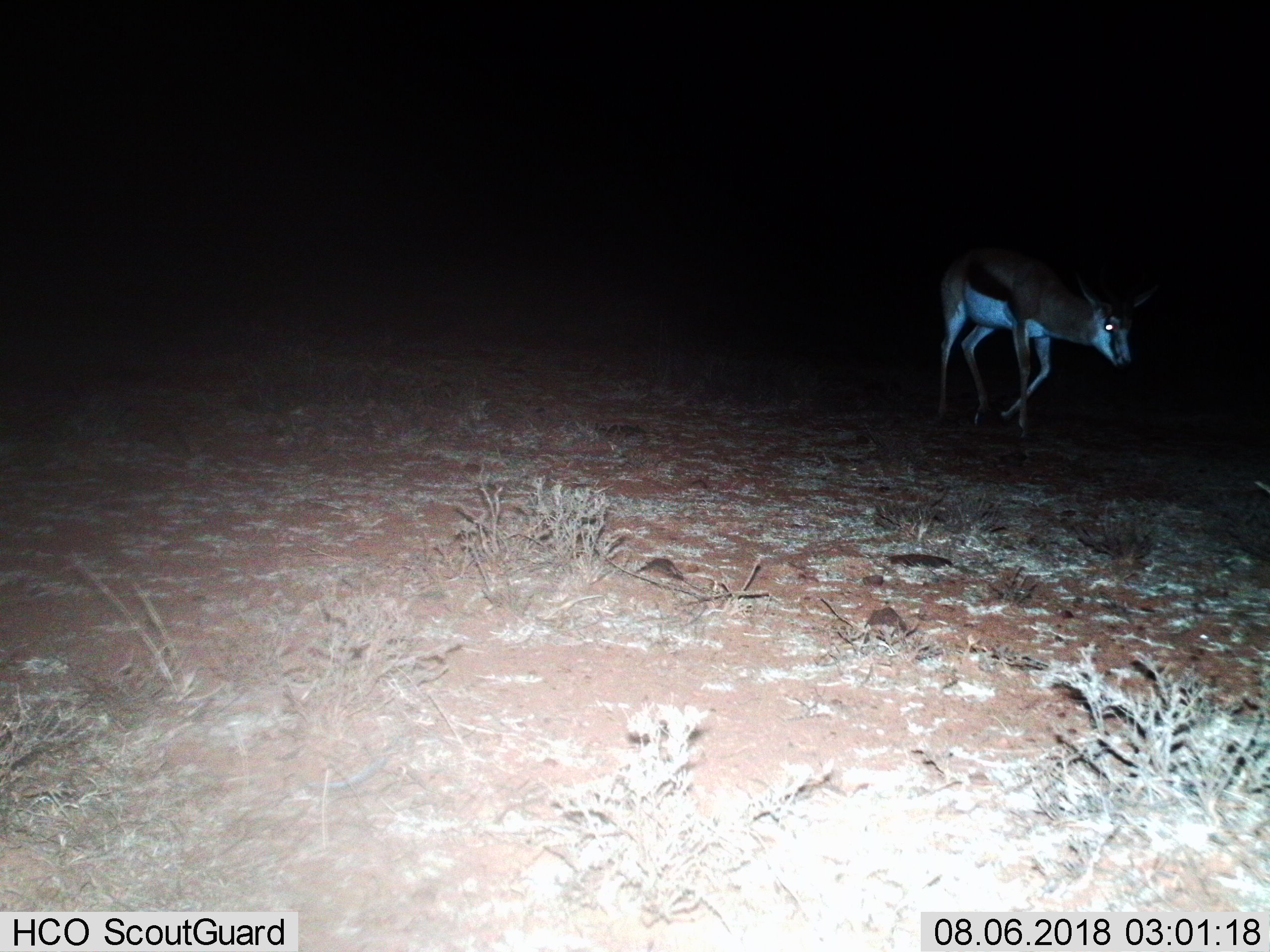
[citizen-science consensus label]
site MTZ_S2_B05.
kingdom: Animalia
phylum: Chordata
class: Mammalia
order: Artiodactyla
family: Bovidae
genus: Antidorcas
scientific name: Antidorcas marsupialis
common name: springbok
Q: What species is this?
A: Springbok (Antidorcas marsupialis).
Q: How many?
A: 1.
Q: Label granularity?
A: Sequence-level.